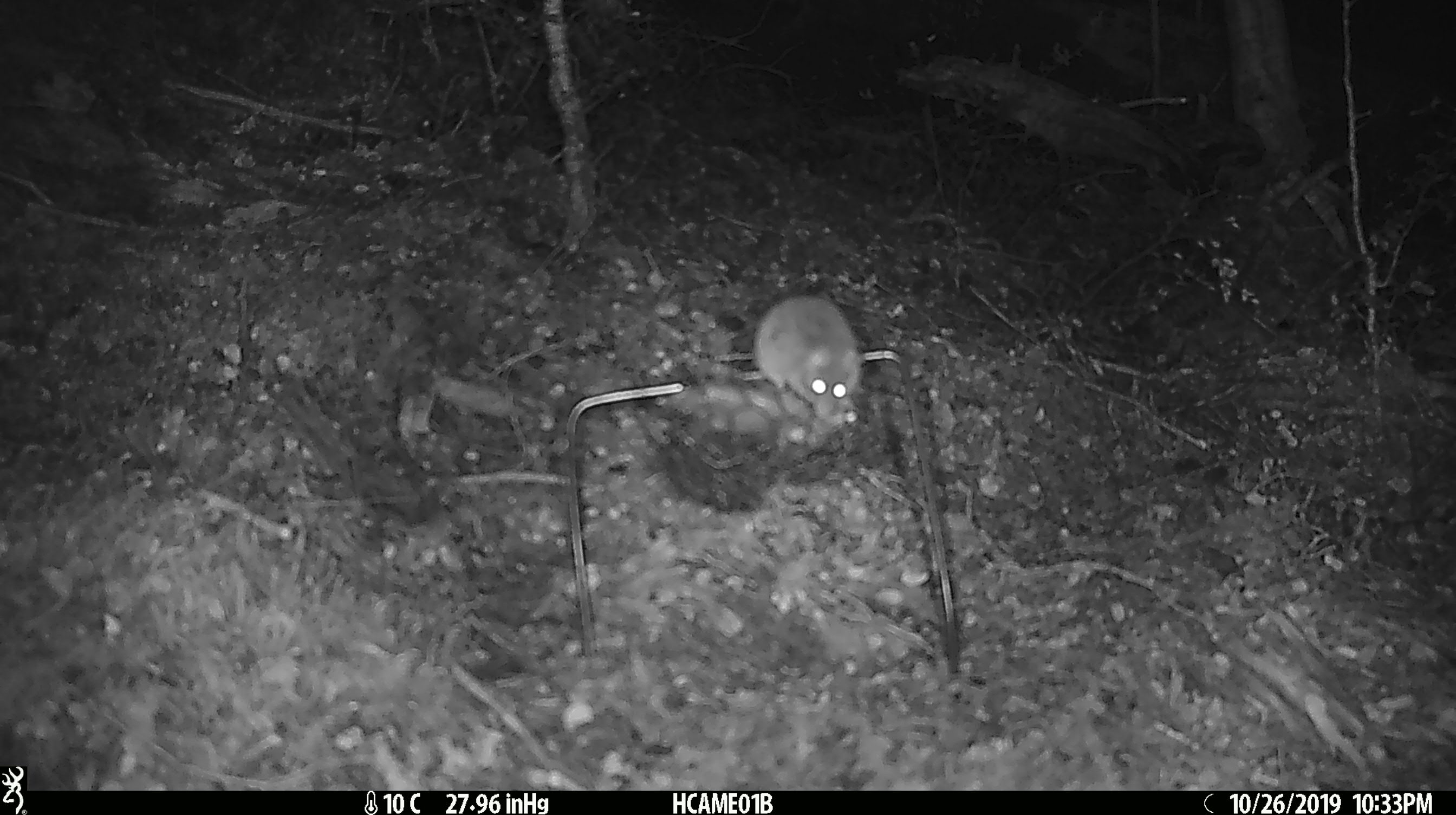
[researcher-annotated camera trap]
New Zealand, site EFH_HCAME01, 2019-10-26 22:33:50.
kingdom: Animalia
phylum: Chordata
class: Mammalia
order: Rodentia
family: Muridae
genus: Mus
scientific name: Mus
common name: mouse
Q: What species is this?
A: Mouse (Mus).